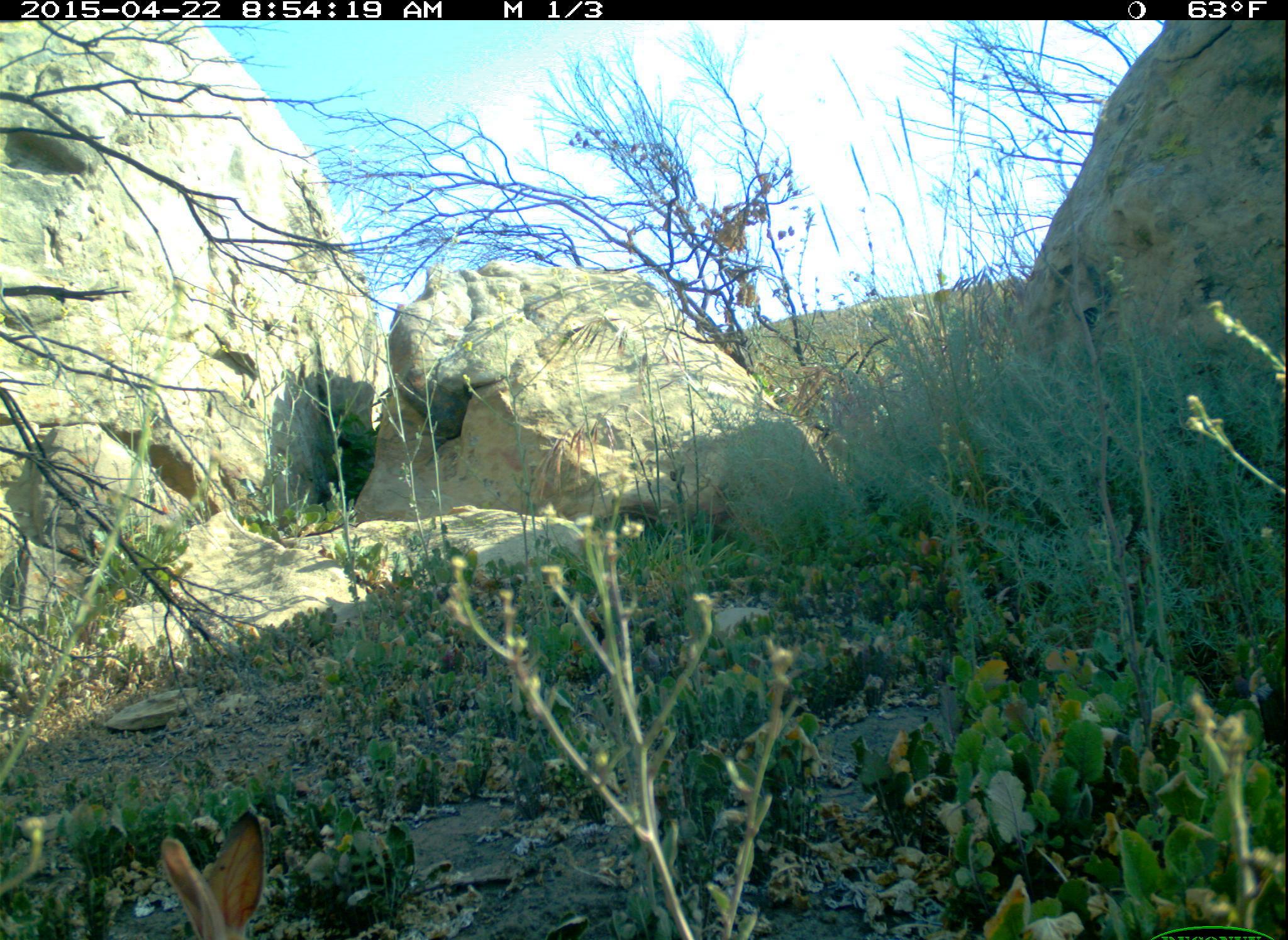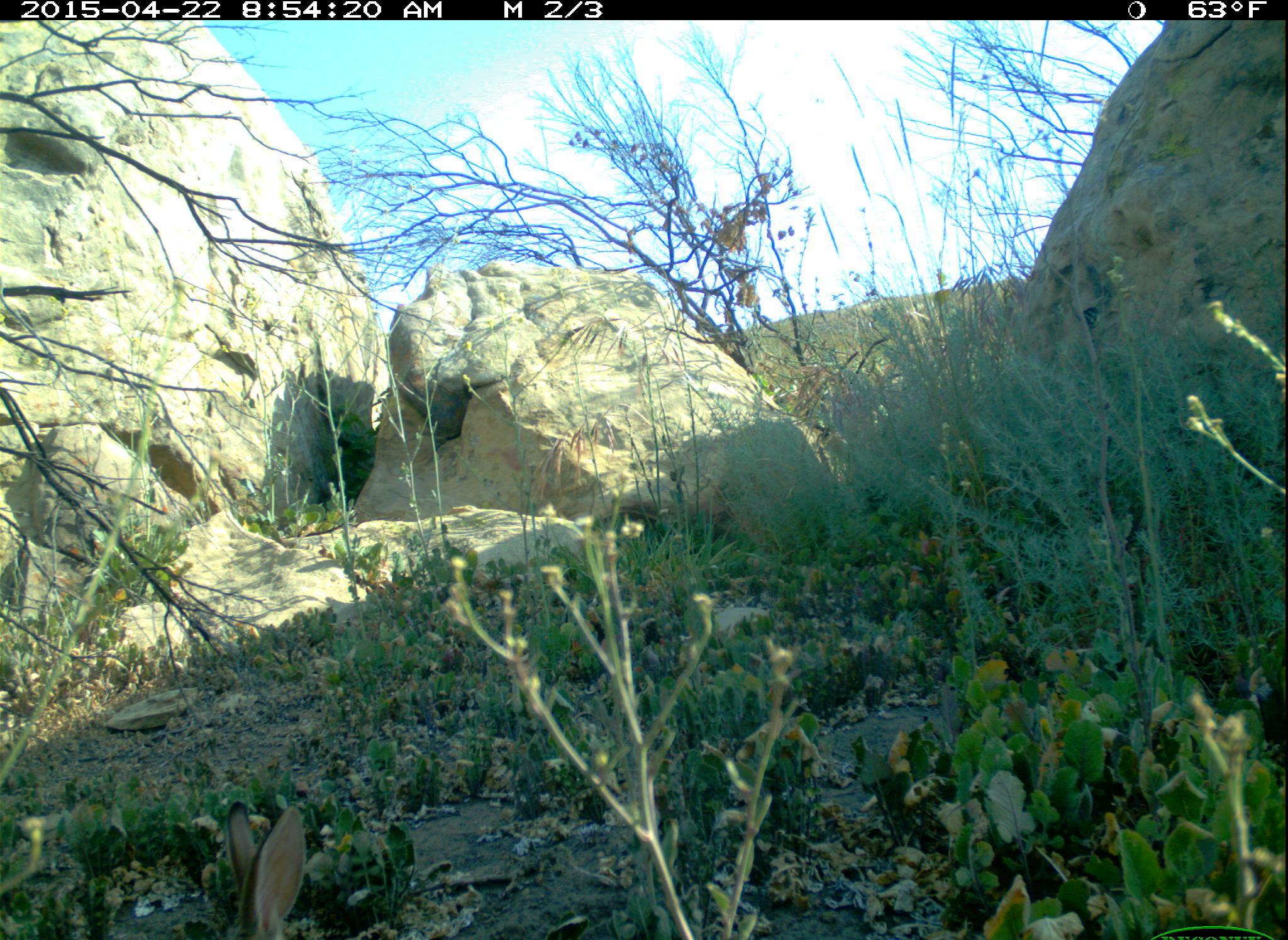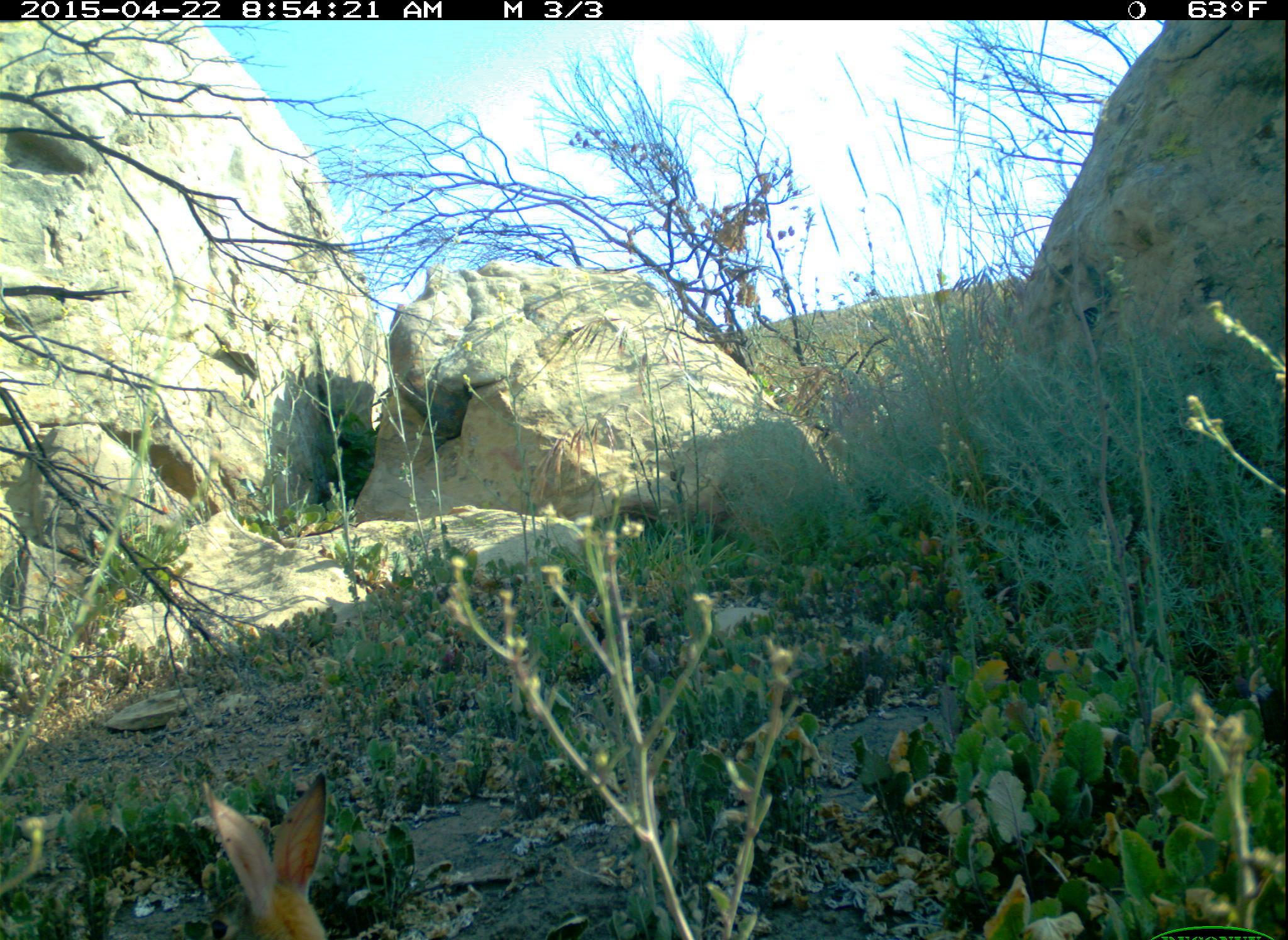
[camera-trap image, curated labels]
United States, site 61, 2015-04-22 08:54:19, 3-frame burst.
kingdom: Animalia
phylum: Chordata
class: Mammalia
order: Lagomorpha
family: Leporidae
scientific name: Leporidae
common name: rabbits and hares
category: rabbit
Rabbit (rabbits and hares) (Leporidae).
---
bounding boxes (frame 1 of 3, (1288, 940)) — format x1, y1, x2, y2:
rabbit: 164, 805, 317, 921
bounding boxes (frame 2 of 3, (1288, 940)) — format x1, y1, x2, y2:
rabbit: 201, 789, 311, 937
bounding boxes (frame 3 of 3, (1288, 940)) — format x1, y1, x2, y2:
rabbit: 195, 757, 351, 937